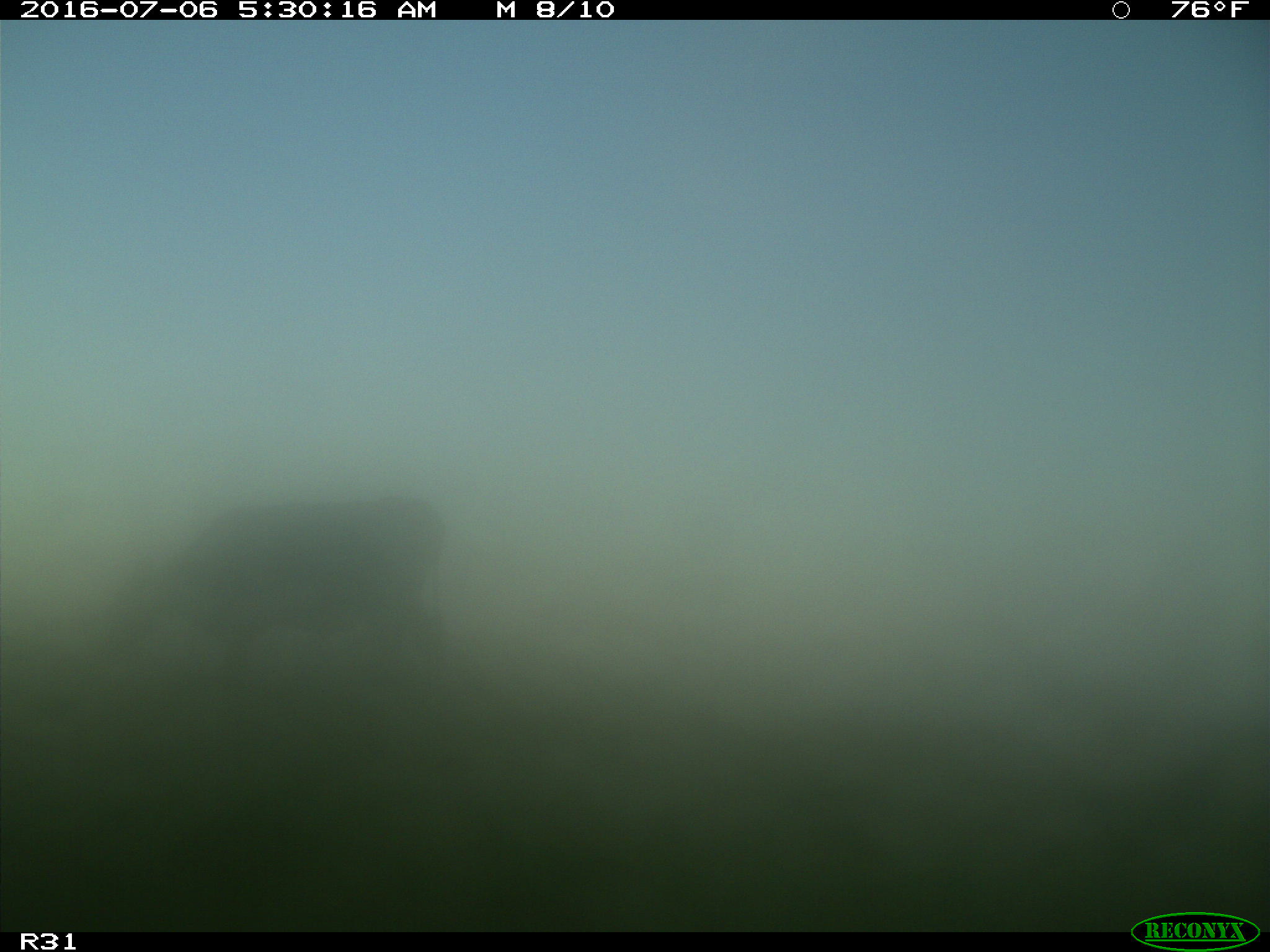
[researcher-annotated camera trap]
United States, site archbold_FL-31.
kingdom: Animalia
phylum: Chordata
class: Mammalia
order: Artiodactyla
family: Bovidae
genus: Bos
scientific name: Bos taurus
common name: domestic cow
Bos taurus (domestic cow).